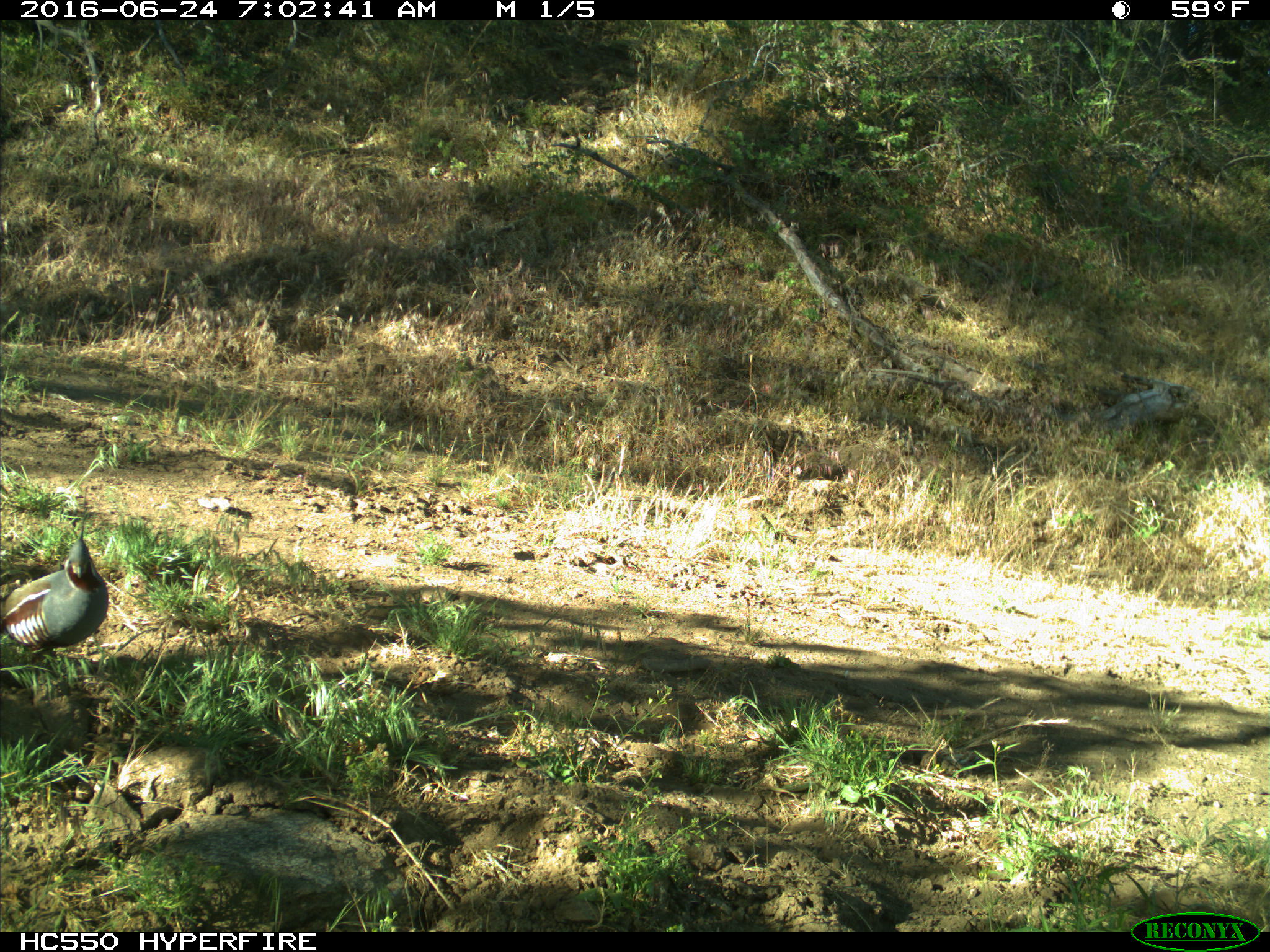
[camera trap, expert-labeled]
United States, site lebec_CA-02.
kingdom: Animalia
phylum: Chordata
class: Aves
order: Galliformes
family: Odontophoridae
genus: Callipepla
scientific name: Callipepla californica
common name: california quail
Callipepla californica (california quail).